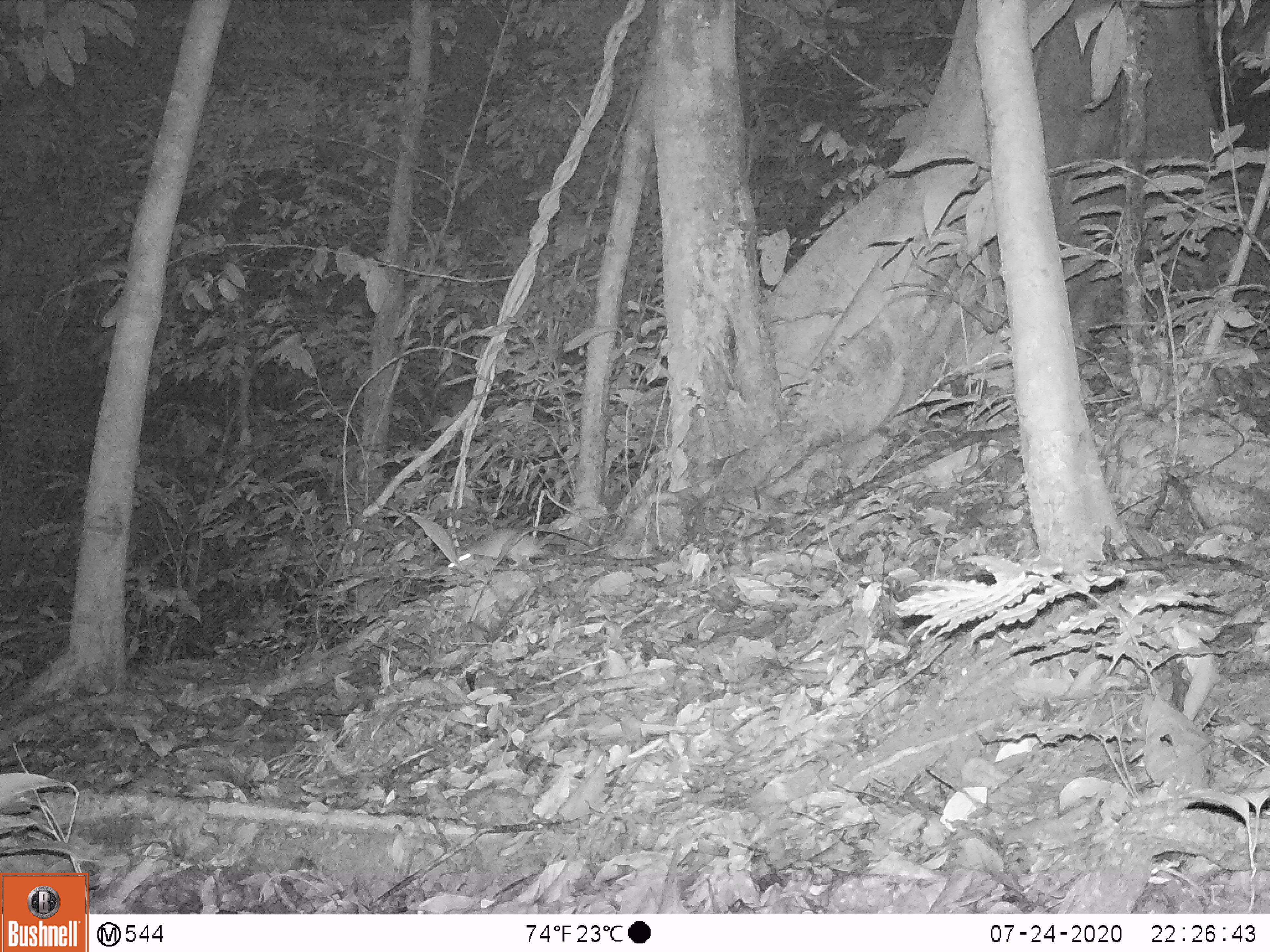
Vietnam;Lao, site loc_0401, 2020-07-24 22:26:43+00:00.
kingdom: Animalia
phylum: Chordata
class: Mammalia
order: Rodentia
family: Muridae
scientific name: Muridae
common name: old-world mice and rats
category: unidentified murid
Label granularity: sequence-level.